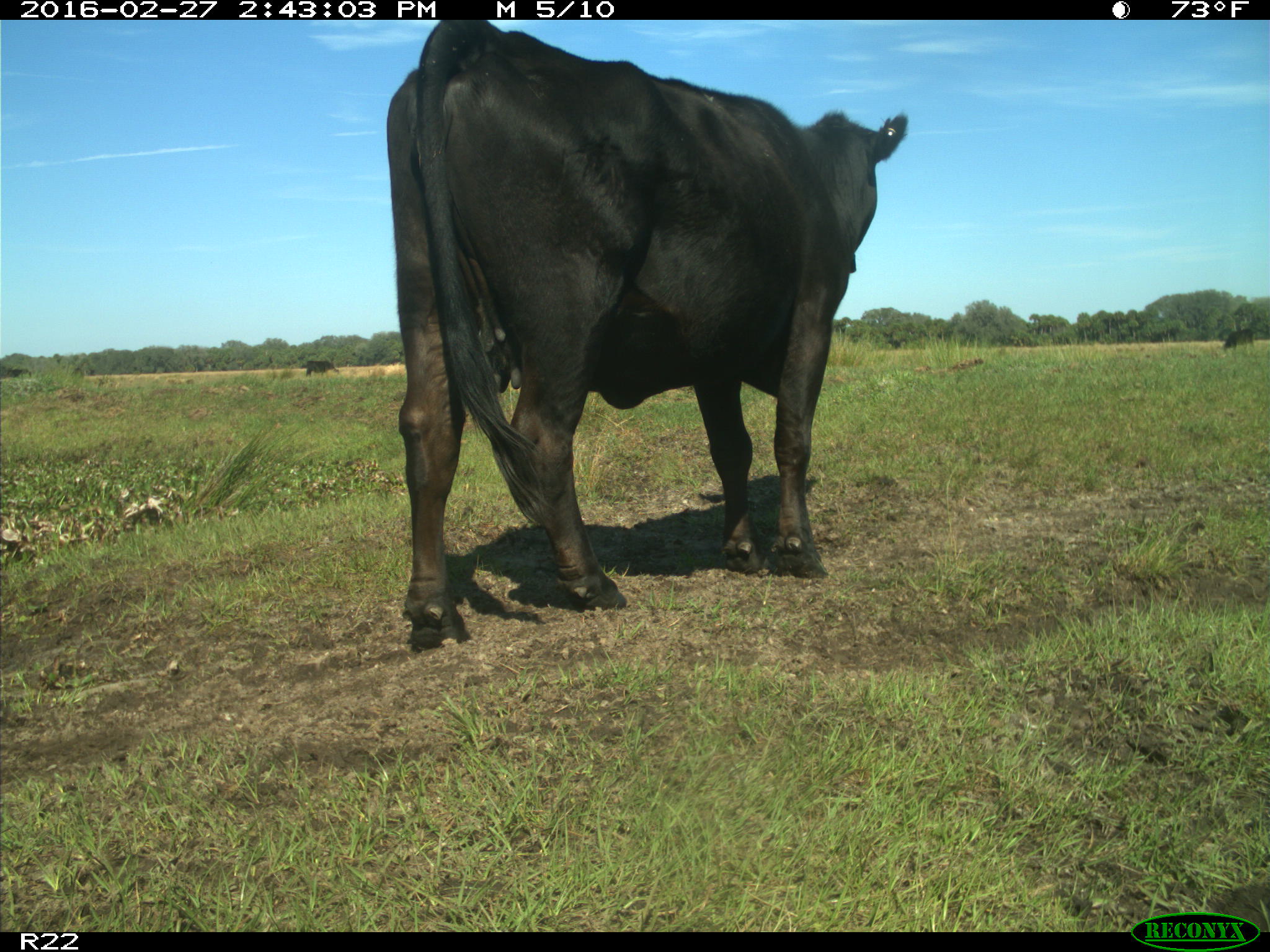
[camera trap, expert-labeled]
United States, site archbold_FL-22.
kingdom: Animalia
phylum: Chordata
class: Mammalia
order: Artiodactyla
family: Bovidae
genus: Bos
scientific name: Bos taurus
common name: domestic cow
Bos taurus (domestic cow).